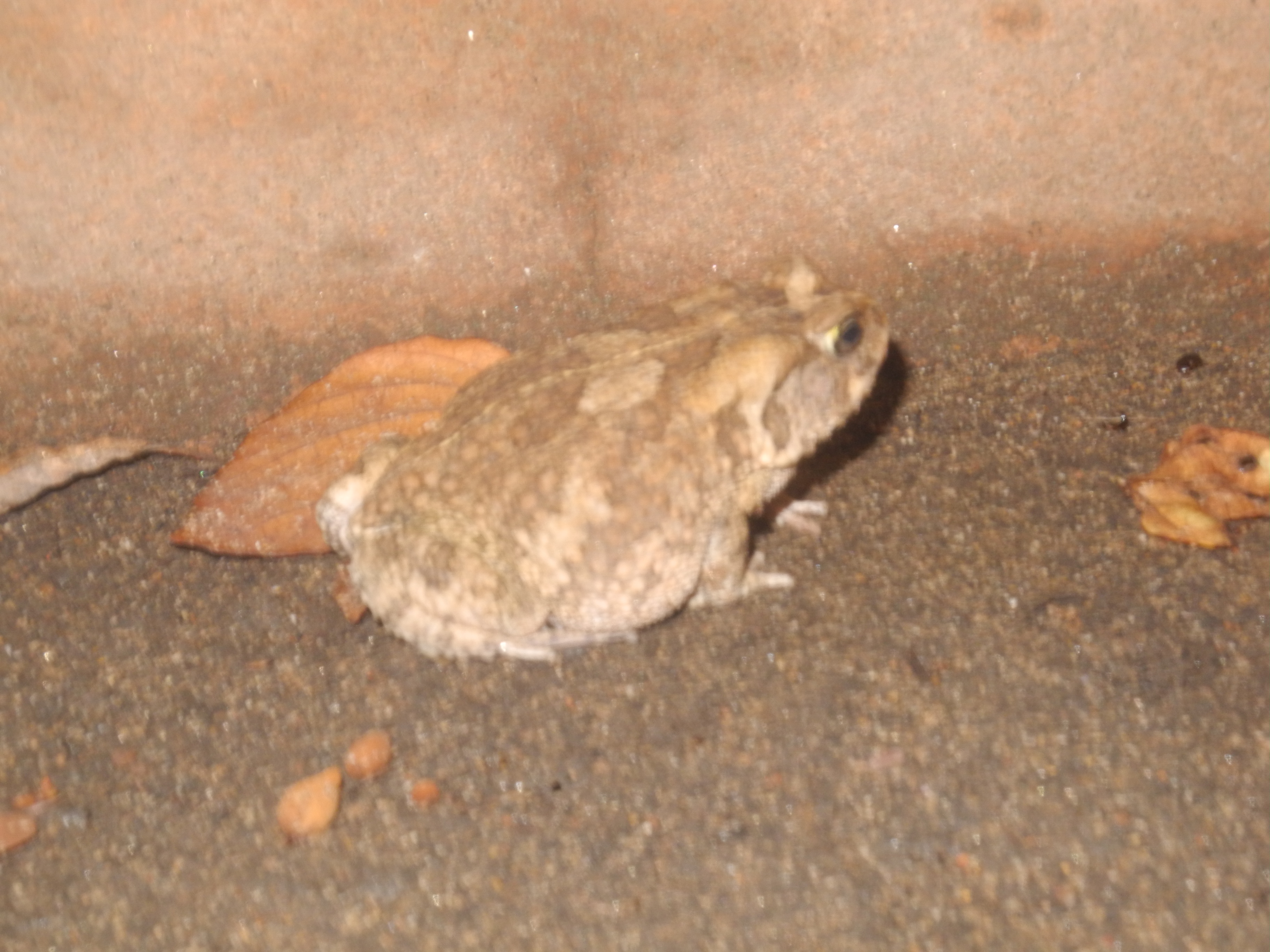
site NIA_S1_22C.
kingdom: Animalia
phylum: Chordata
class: Reptilia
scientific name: Reptilia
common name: reptile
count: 1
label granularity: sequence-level